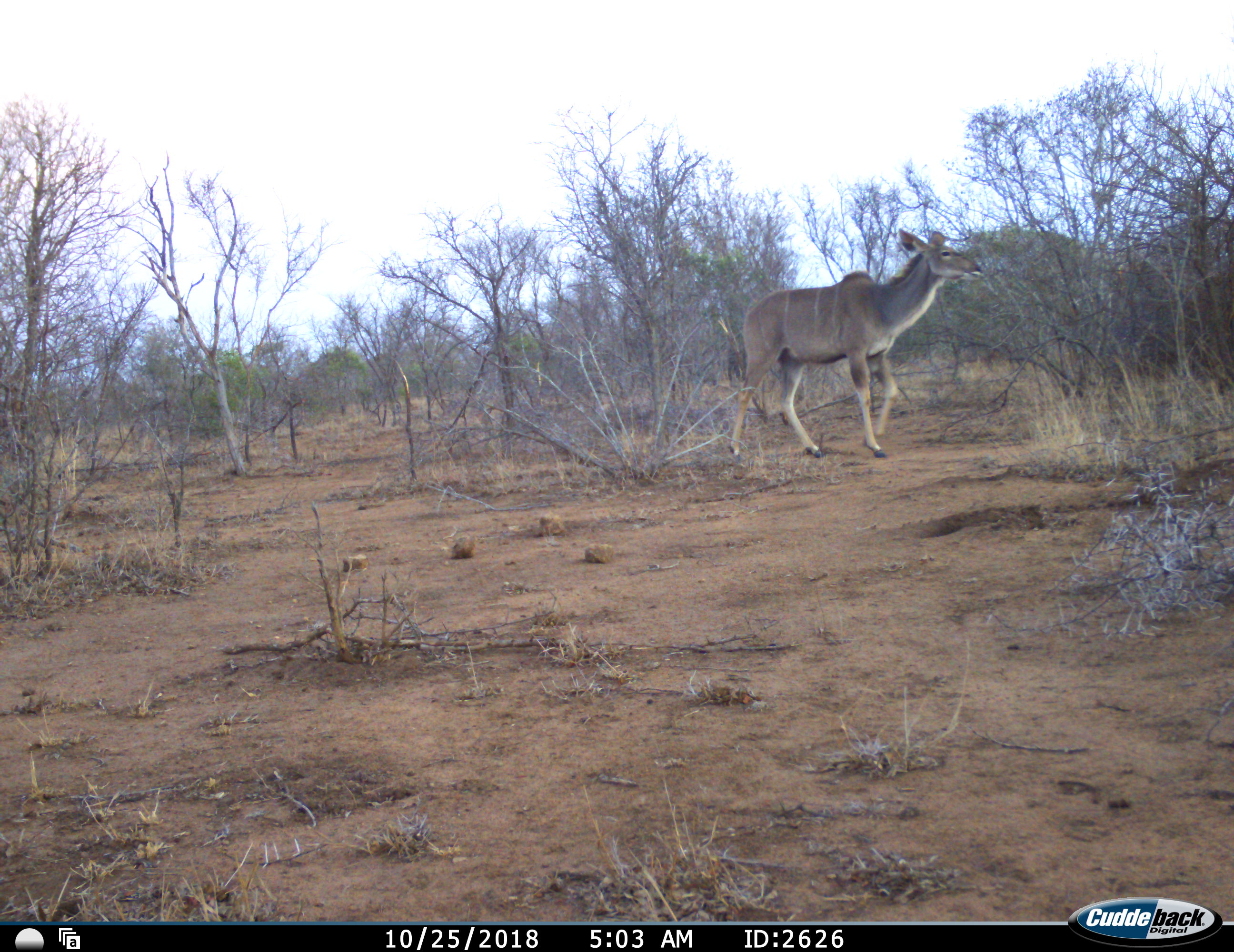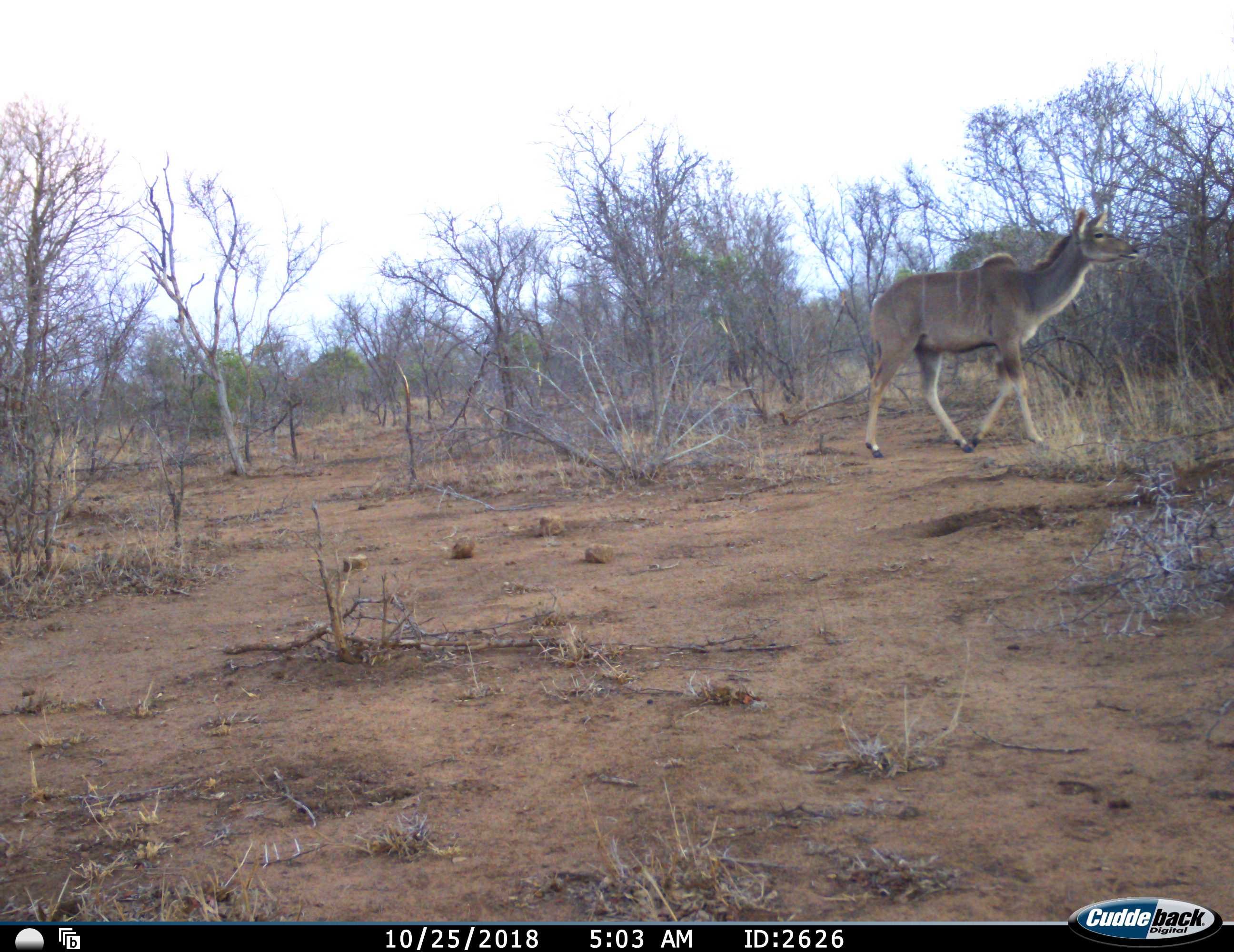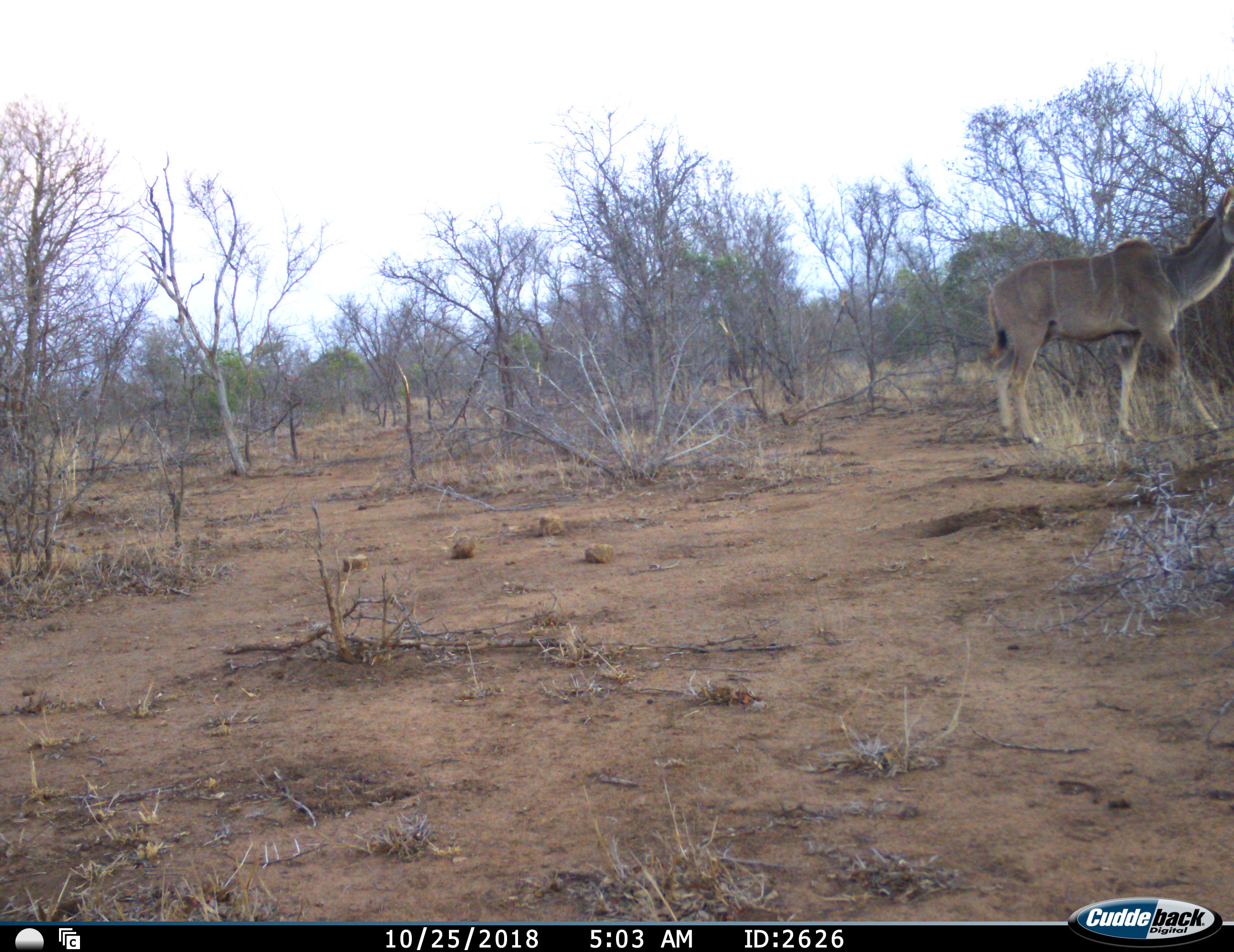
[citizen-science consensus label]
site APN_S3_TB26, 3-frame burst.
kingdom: Animalia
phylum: Chordata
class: Mammalia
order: Artiodactyla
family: Bovidae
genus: Tragelaphus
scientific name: Tragelaphus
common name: kudu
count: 1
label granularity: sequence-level